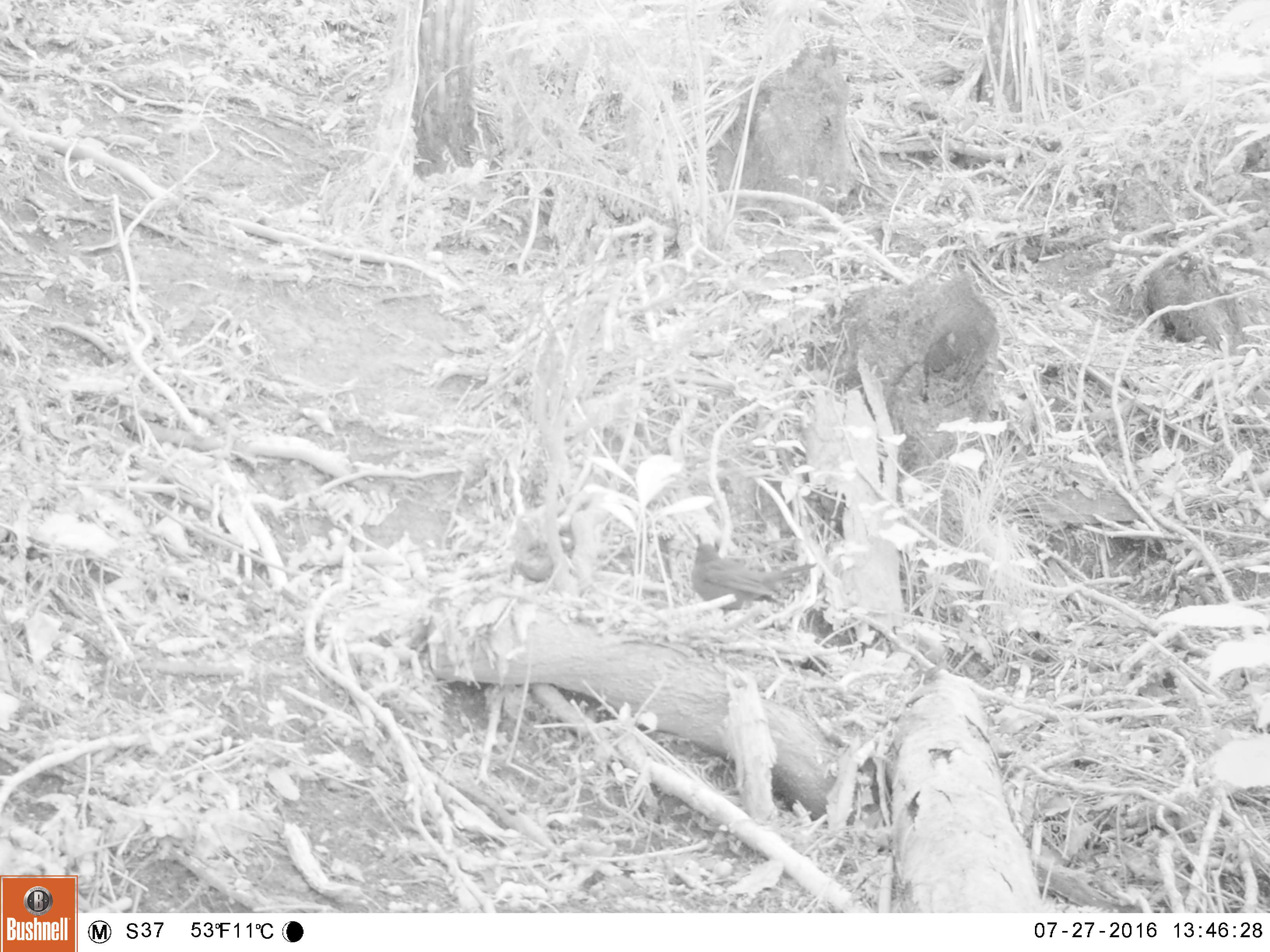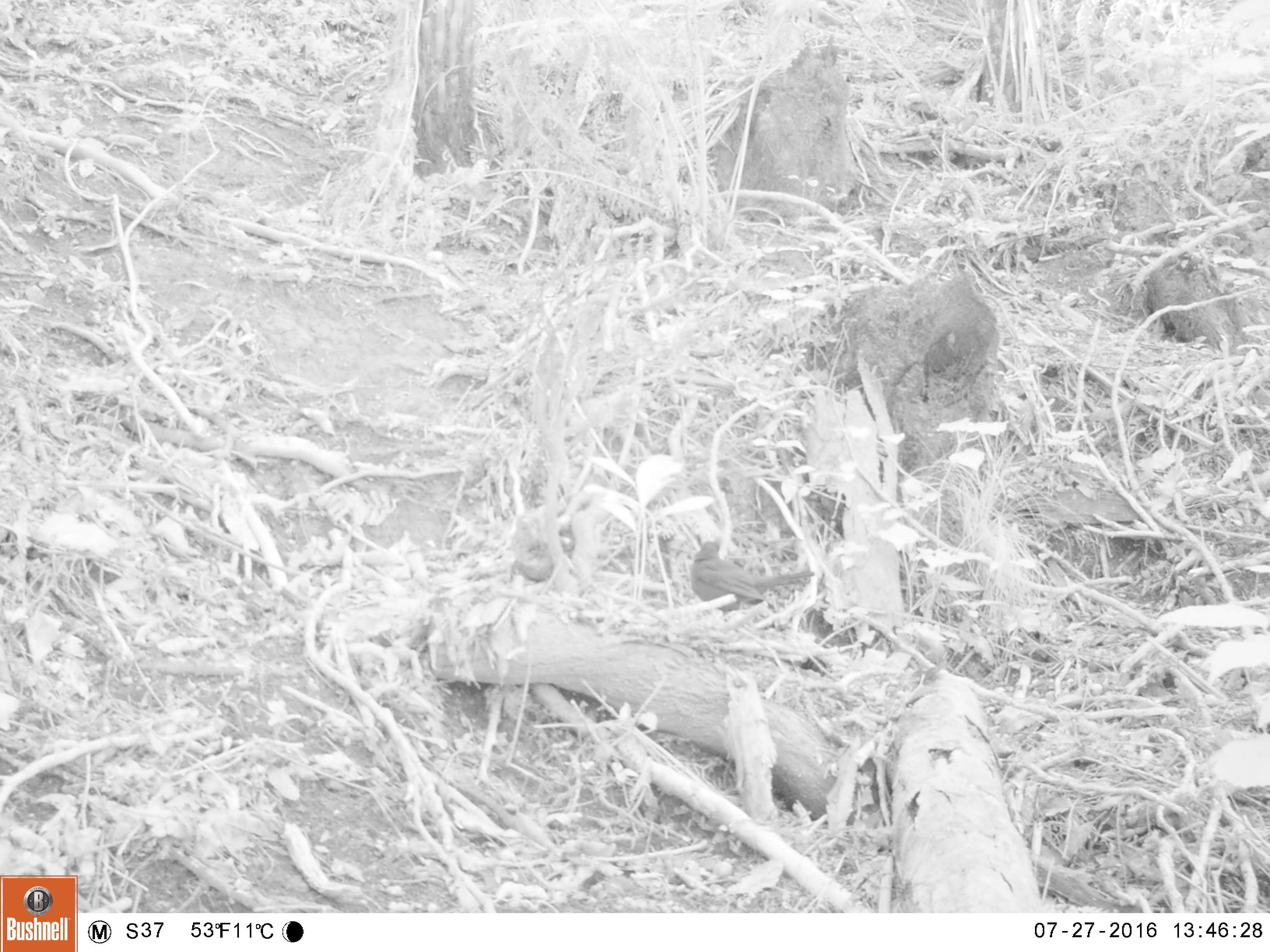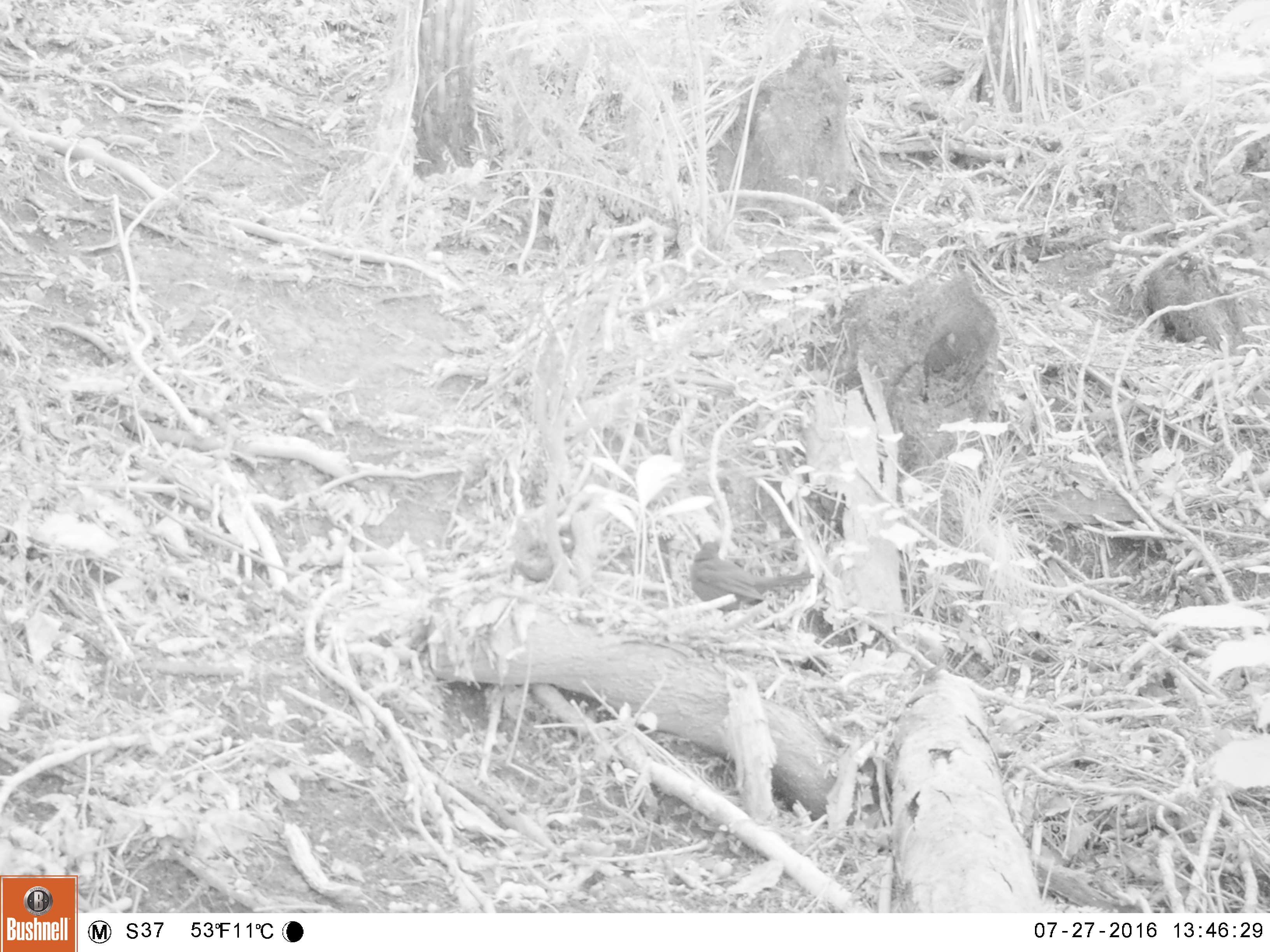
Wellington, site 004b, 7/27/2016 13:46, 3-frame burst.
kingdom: Animalia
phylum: Chordata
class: Aves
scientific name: Aves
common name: bird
Bird (Aves).